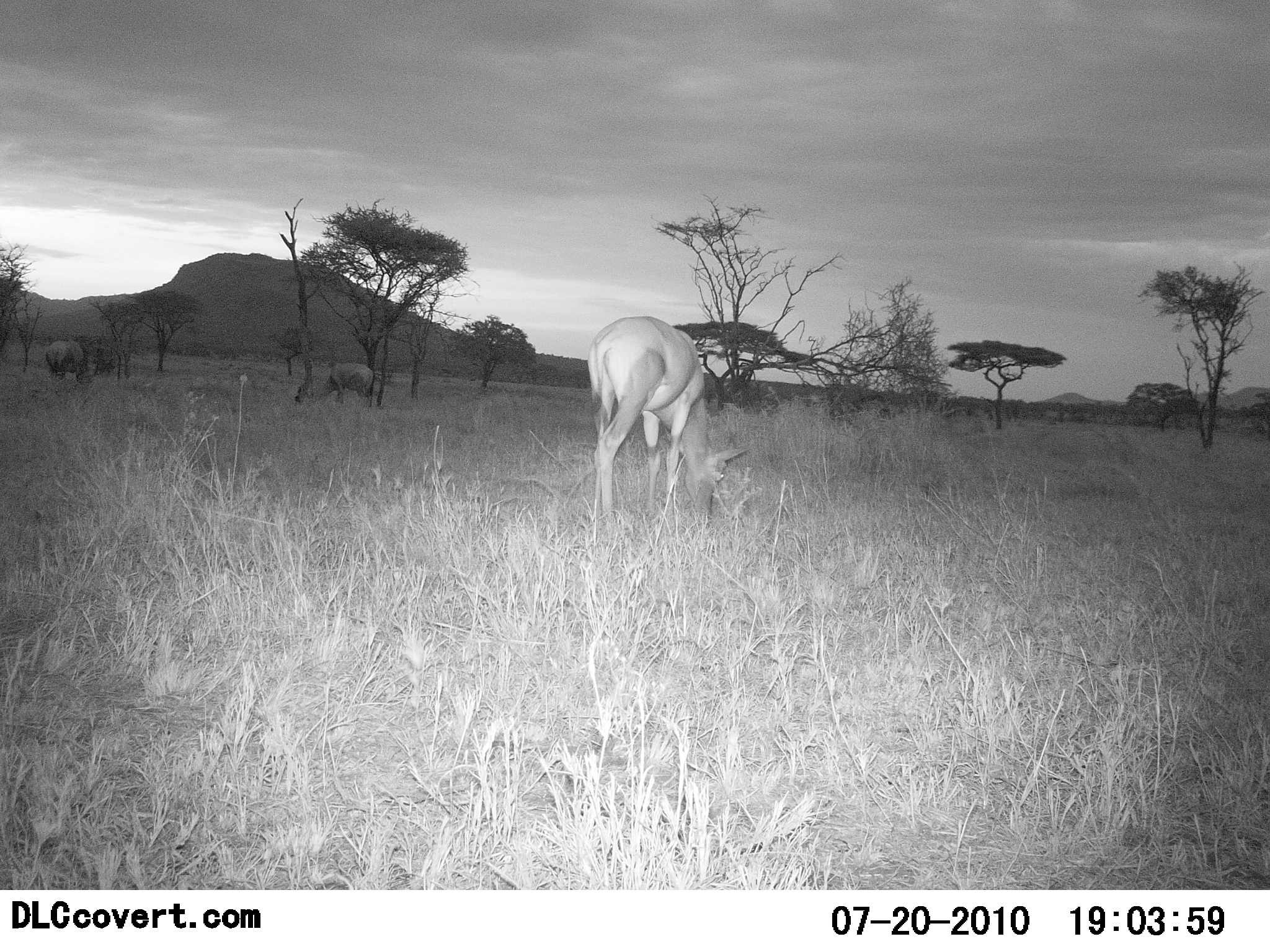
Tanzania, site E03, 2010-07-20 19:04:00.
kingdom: Animalia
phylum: Chordata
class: Mammalia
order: Artiodactyla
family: Bovidae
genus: Redunca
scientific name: Redunca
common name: reedbuck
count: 1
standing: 20%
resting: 0%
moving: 0%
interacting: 0%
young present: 0%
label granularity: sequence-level